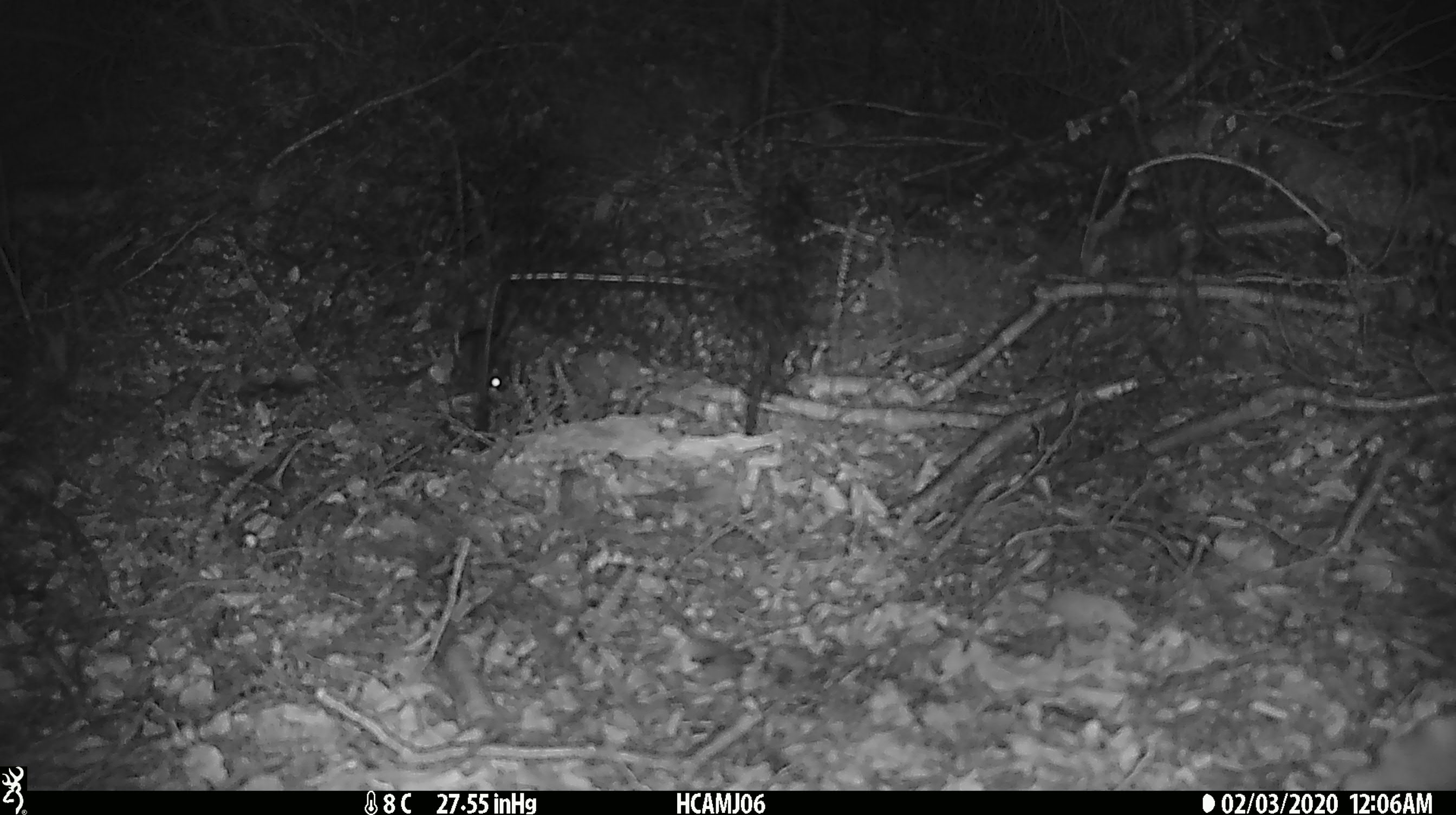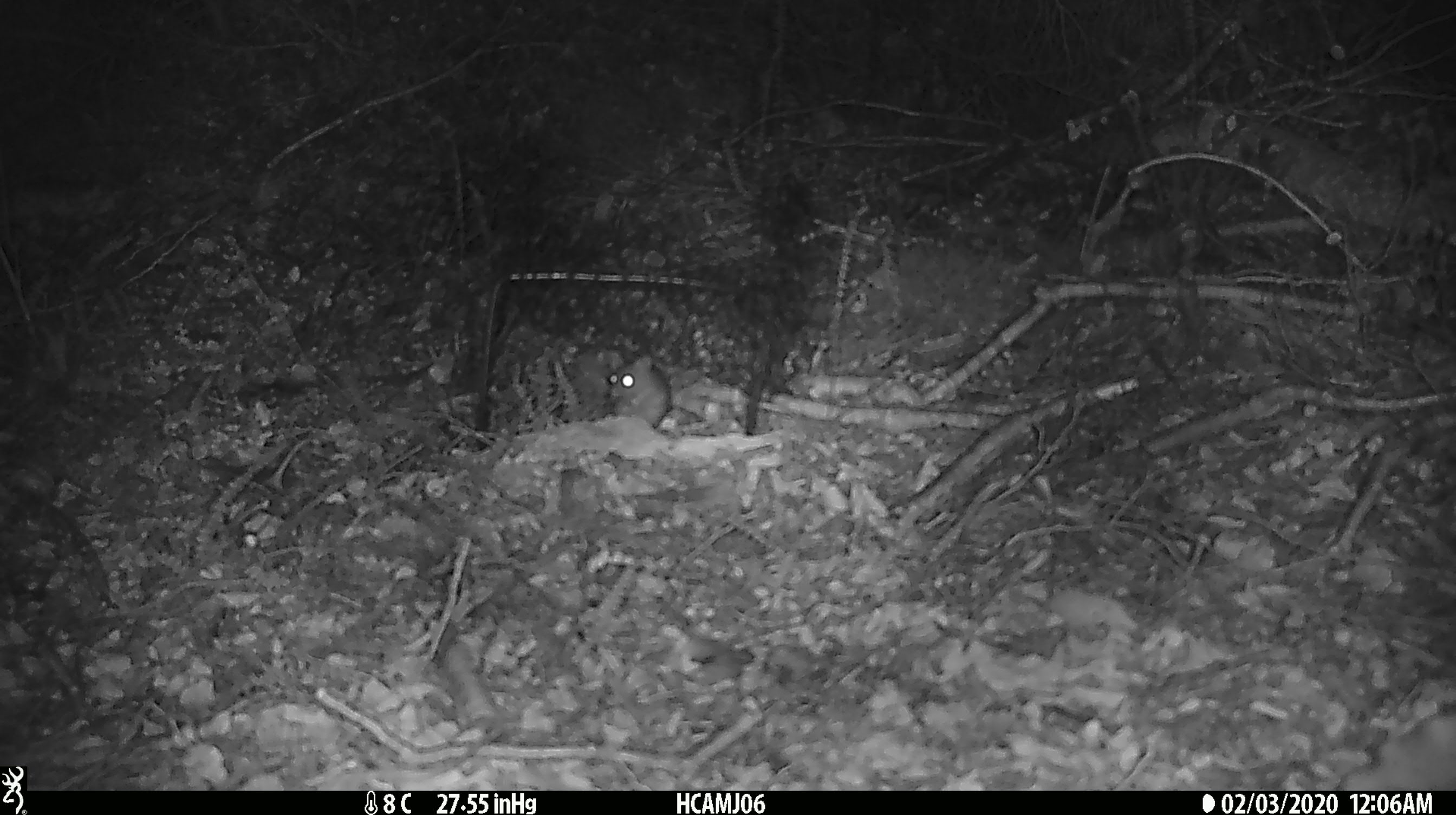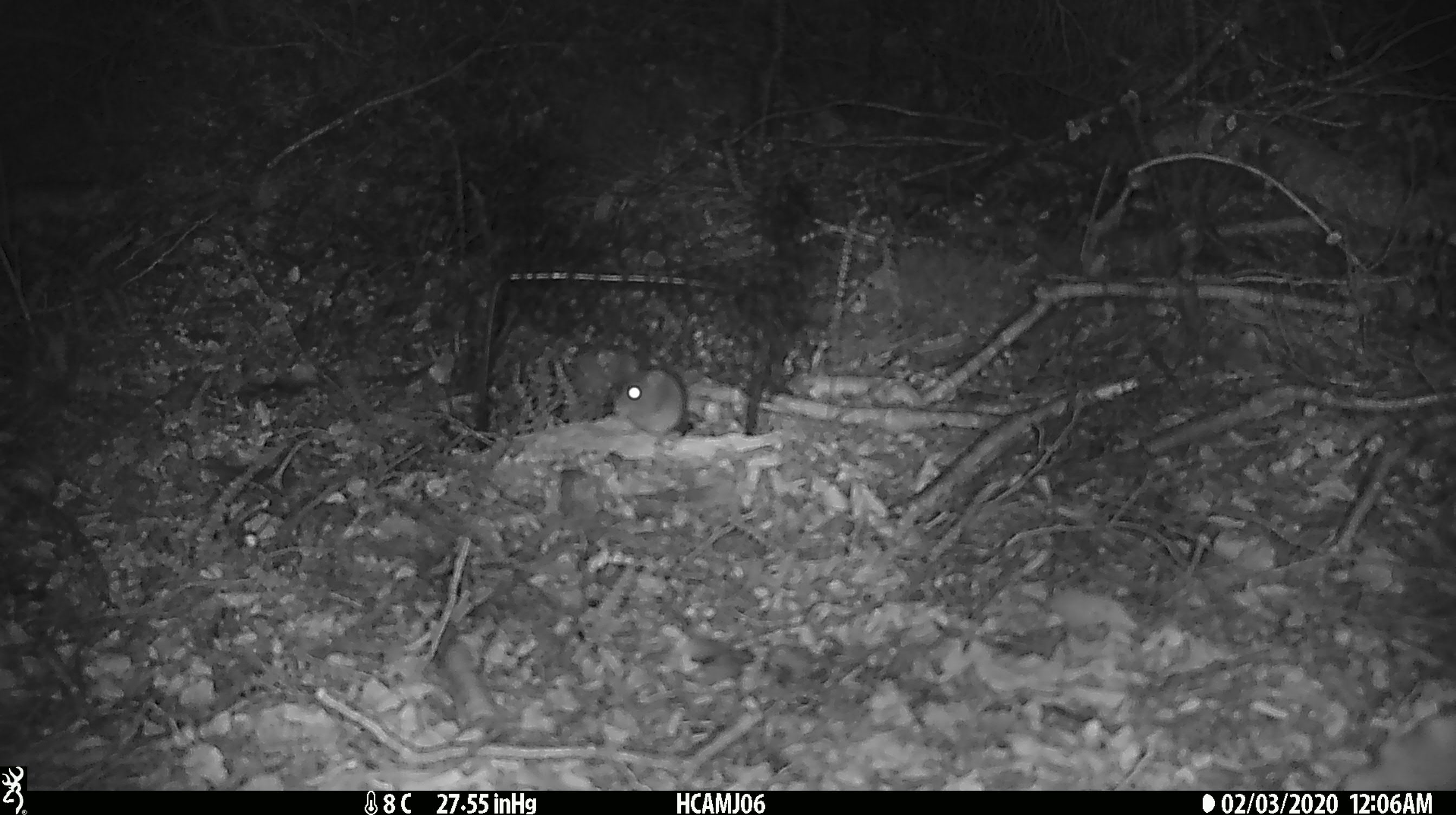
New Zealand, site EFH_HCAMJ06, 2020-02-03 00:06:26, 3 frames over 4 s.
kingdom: Animalia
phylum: Chordata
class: Mammalia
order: Rodentia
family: Muridae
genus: Mus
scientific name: Mus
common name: mouse